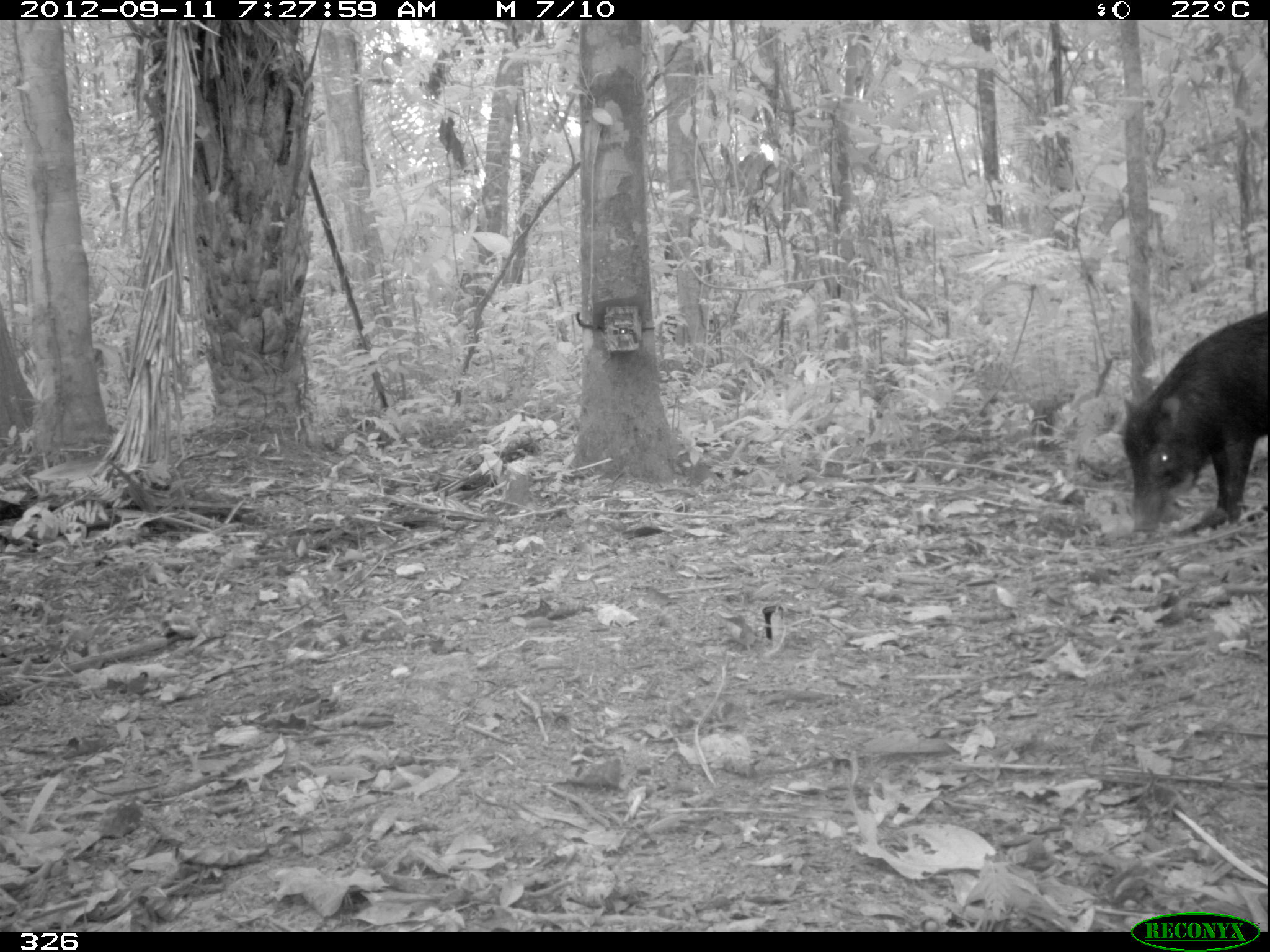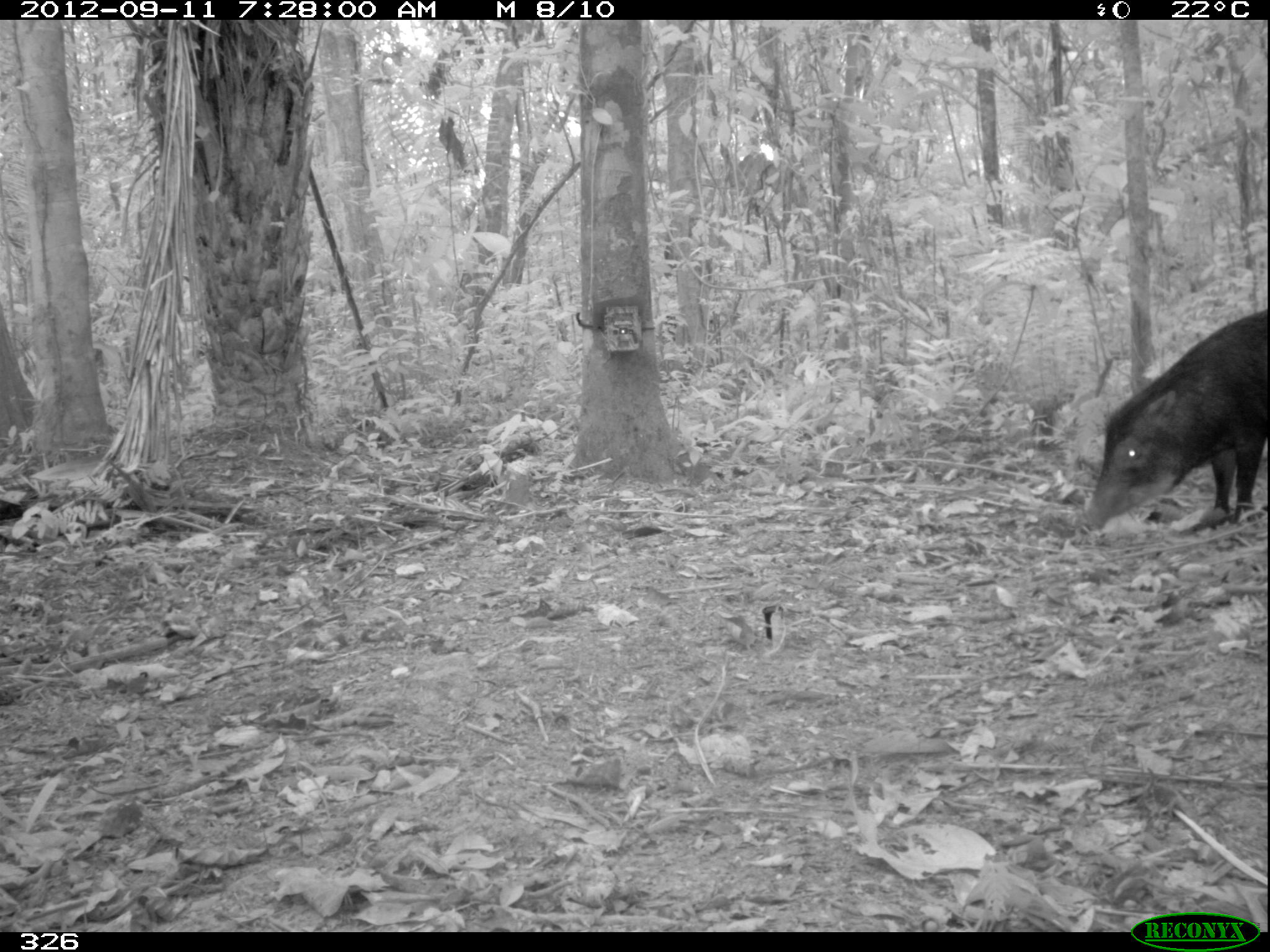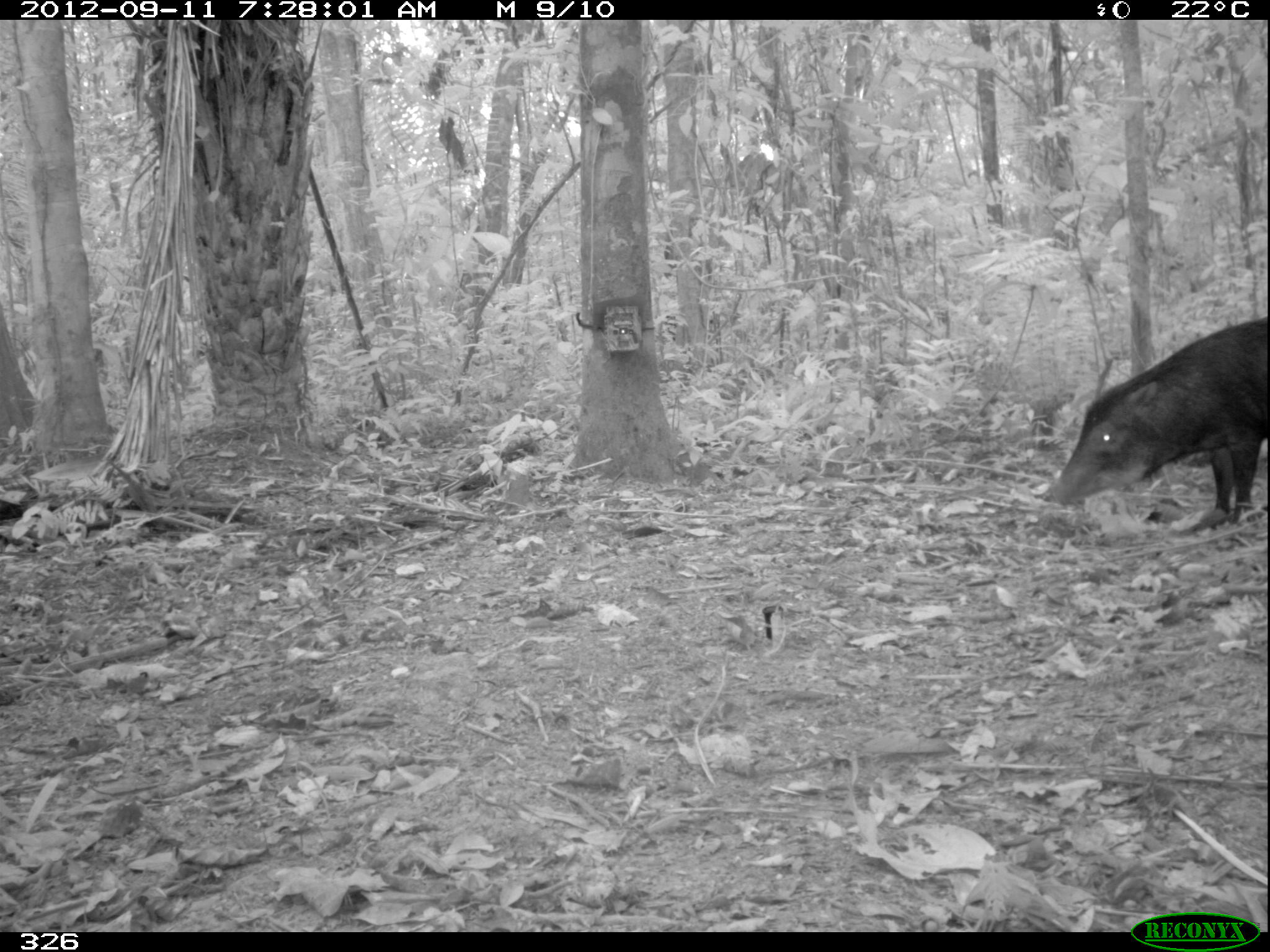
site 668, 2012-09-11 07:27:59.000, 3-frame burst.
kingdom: Animalia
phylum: Chordata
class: Mammalia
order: Artiodactyla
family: Tayassuidae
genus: Tayassu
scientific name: Tayassu pecari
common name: white-lipped peccary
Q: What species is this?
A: Tayassu pecari (white-lipped peccary).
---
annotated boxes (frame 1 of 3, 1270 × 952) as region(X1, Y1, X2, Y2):
tayassu pecari: region(1109, 303, 1267, 533)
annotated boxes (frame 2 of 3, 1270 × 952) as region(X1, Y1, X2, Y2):
tayassu pecari: region(1078, 308, 1268, 538)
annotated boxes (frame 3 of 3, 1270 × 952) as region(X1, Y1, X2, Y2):
tayassu pecari: region(1039, 311, 1268, 523)